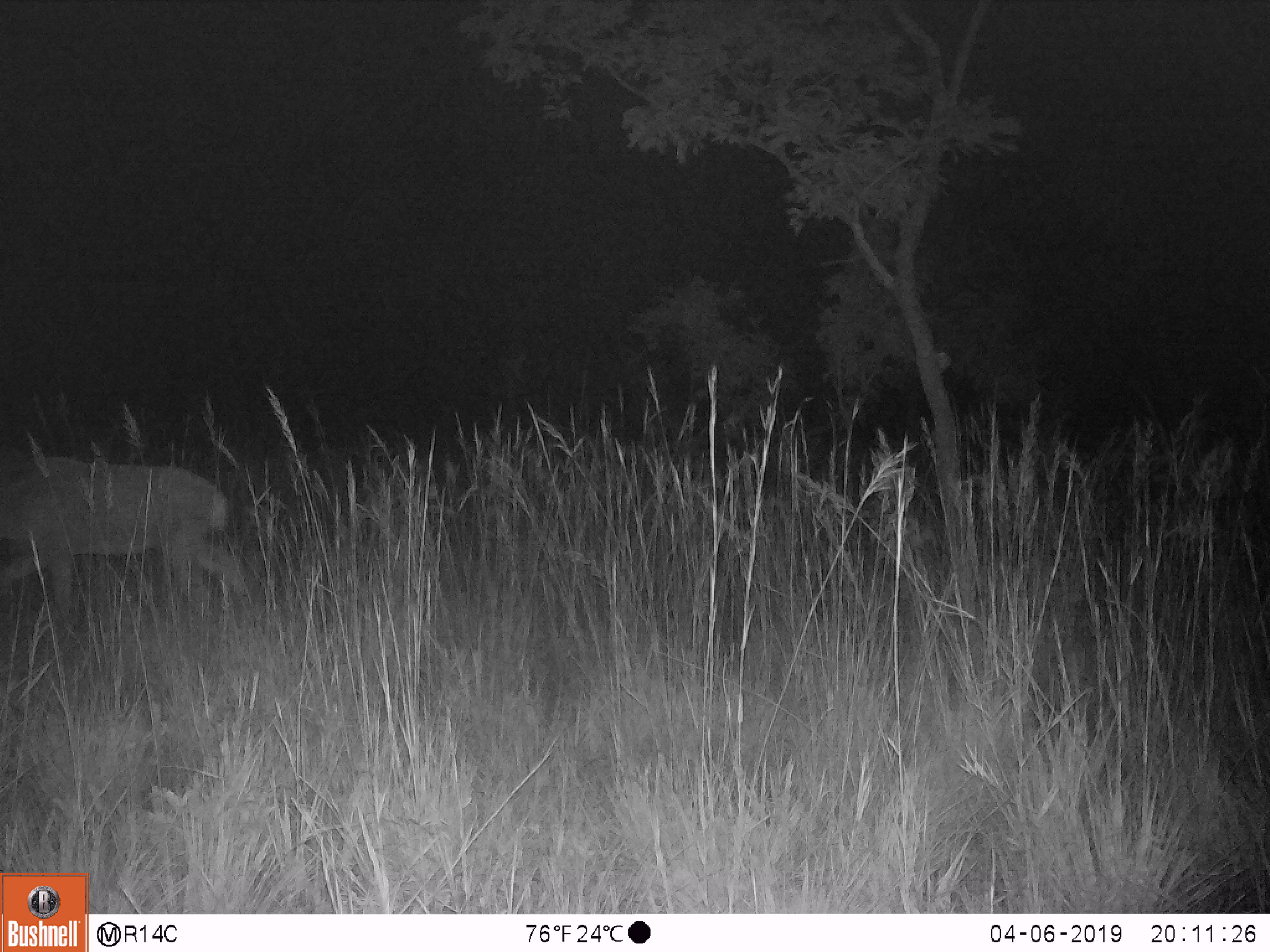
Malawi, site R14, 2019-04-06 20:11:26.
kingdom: Animalia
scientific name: Animalia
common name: other animal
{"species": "other animal (Animalia)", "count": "1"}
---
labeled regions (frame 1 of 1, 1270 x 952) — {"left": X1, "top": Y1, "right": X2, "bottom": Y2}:
other animal: {"left": 0, "top": 430, "right": 276, "bottom": 617}